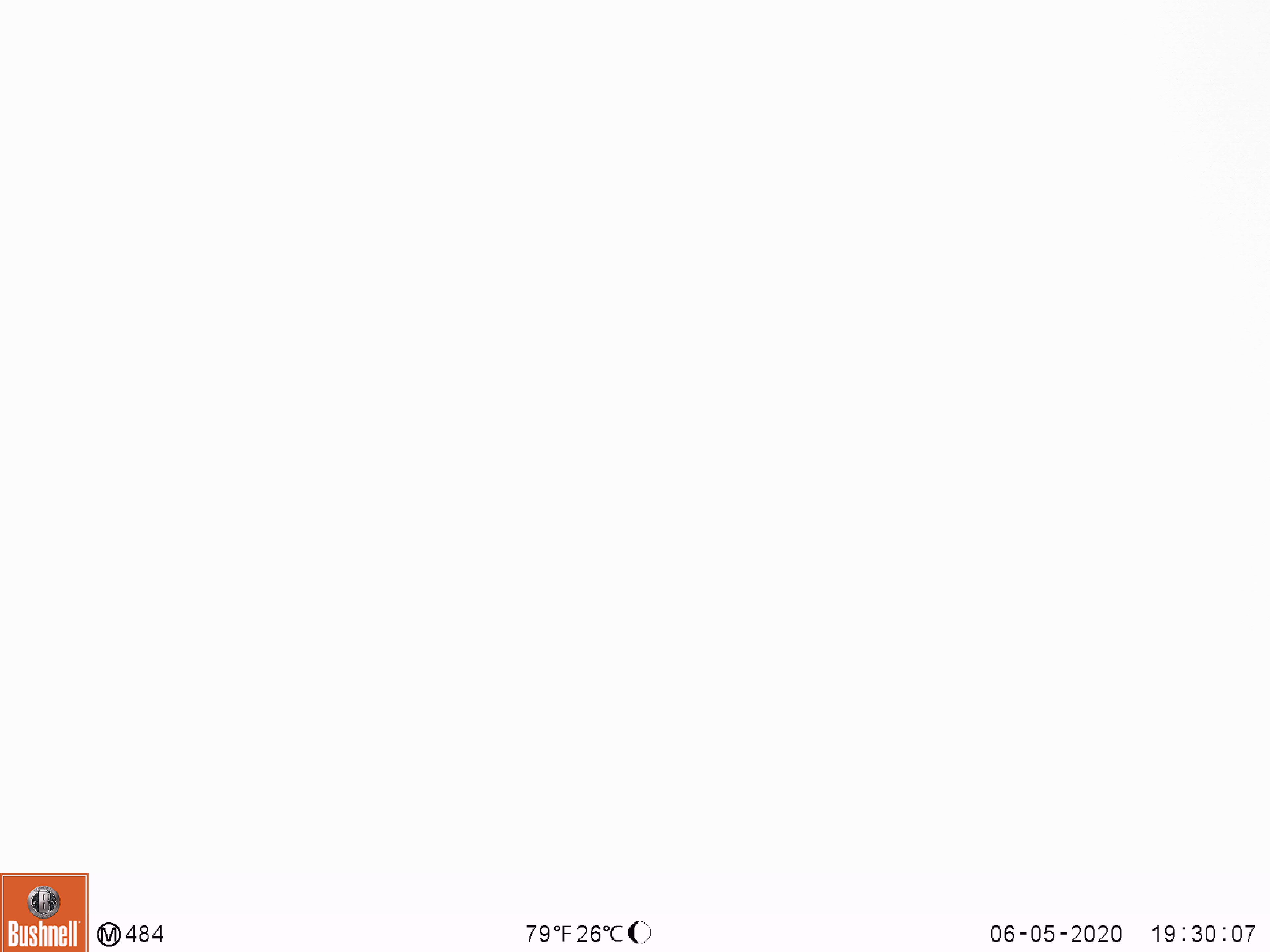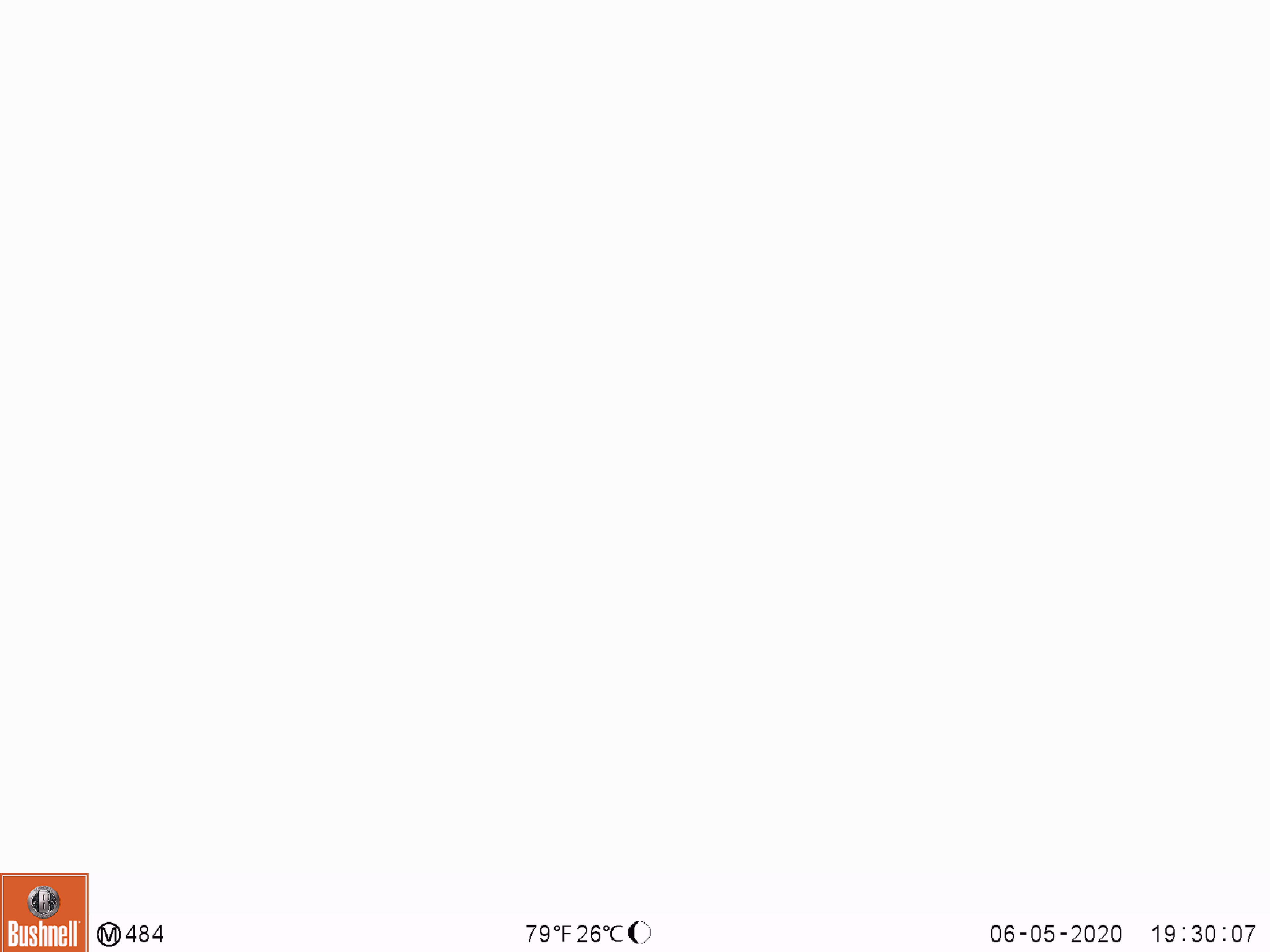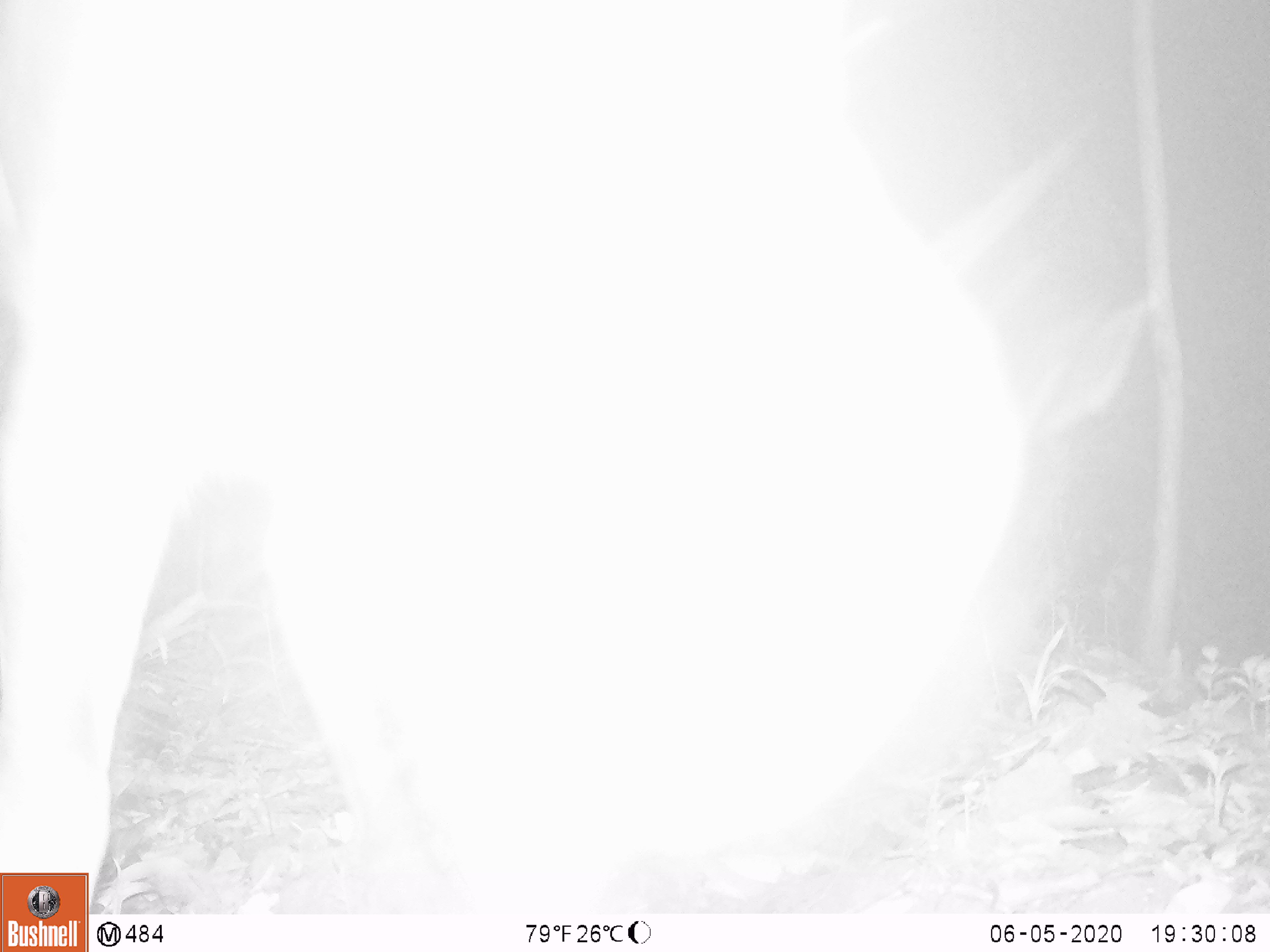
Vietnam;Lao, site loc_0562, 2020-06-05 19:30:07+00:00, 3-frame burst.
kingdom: Animalia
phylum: Chordata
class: Mammalia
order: Artiodactyla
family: Cervidae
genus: Rusa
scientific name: Rusa unicolor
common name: sambar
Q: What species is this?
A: Sambar (Rusa unicolor).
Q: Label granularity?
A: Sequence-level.